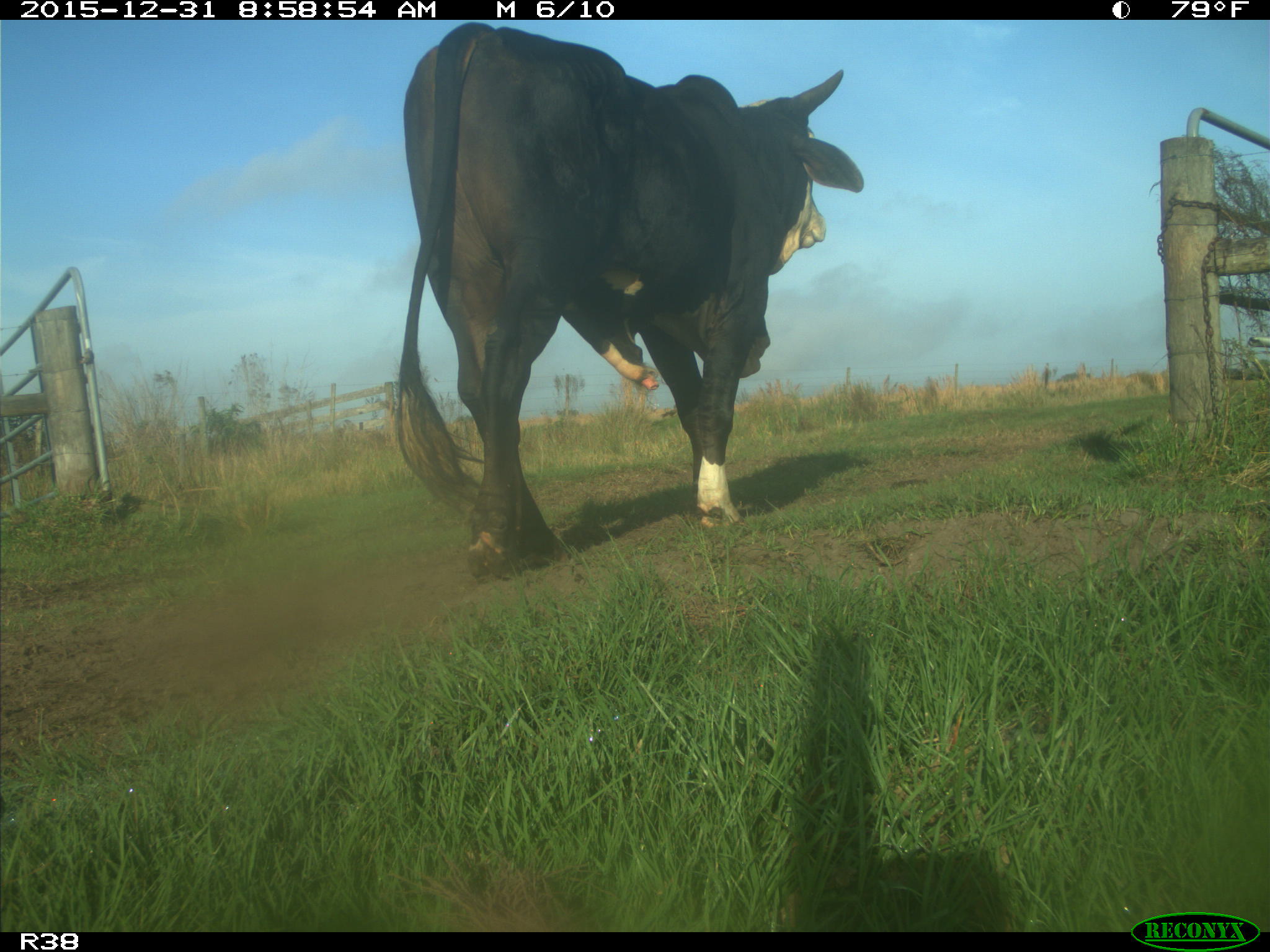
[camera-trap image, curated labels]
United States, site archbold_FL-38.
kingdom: Animalia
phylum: Chordata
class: Mammalia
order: Artiodactyla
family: Bovidae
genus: Bos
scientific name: Bos taurus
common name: domestic cow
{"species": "Bos taurus (domestic cow)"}